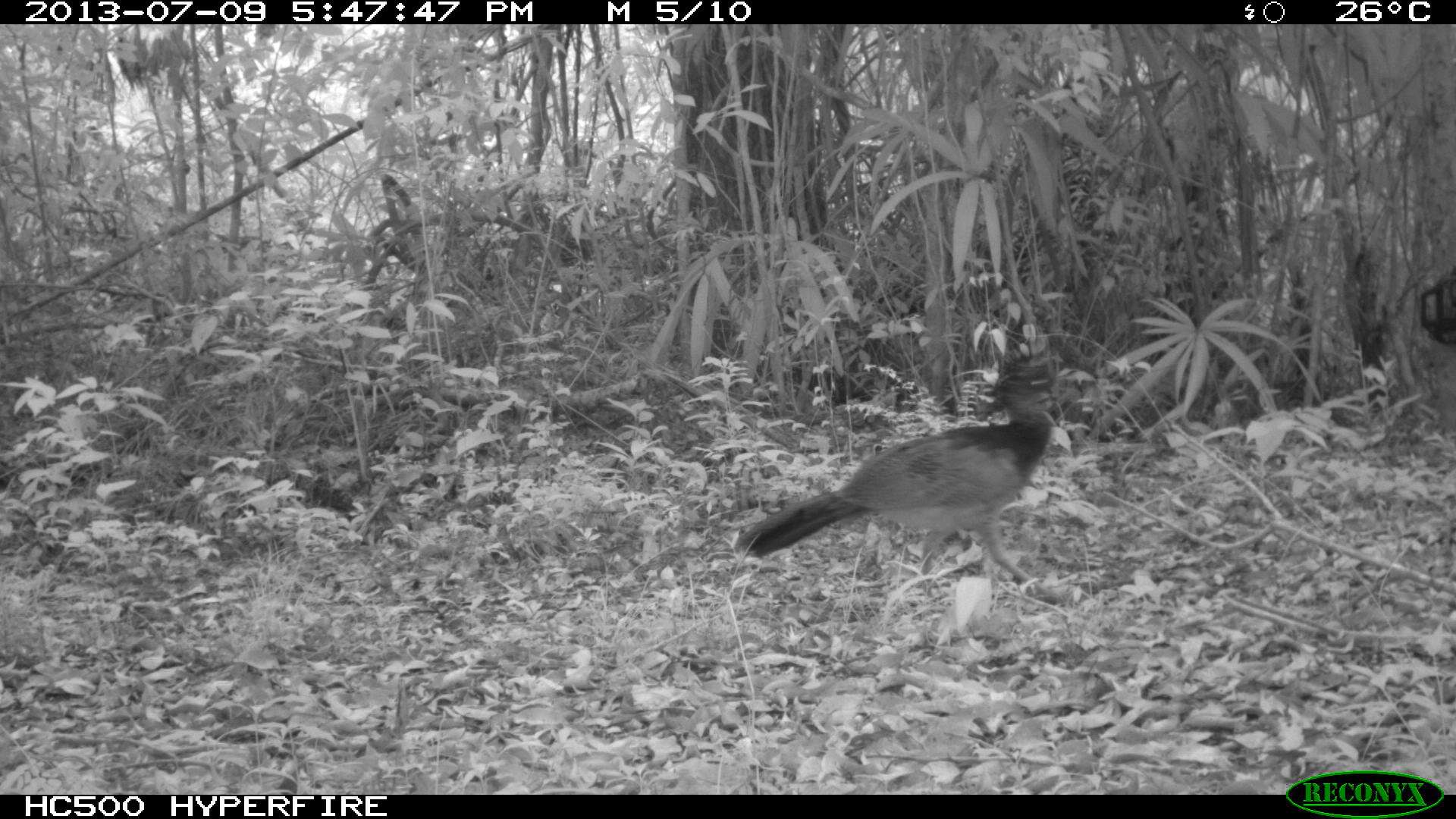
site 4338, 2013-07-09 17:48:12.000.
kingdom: Animalia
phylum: Chordata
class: Aves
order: Galliformes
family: Cracidae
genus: Crax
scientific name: Crax rubra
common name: great curassow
Crax rubra (great curassow), count 1, sex female.